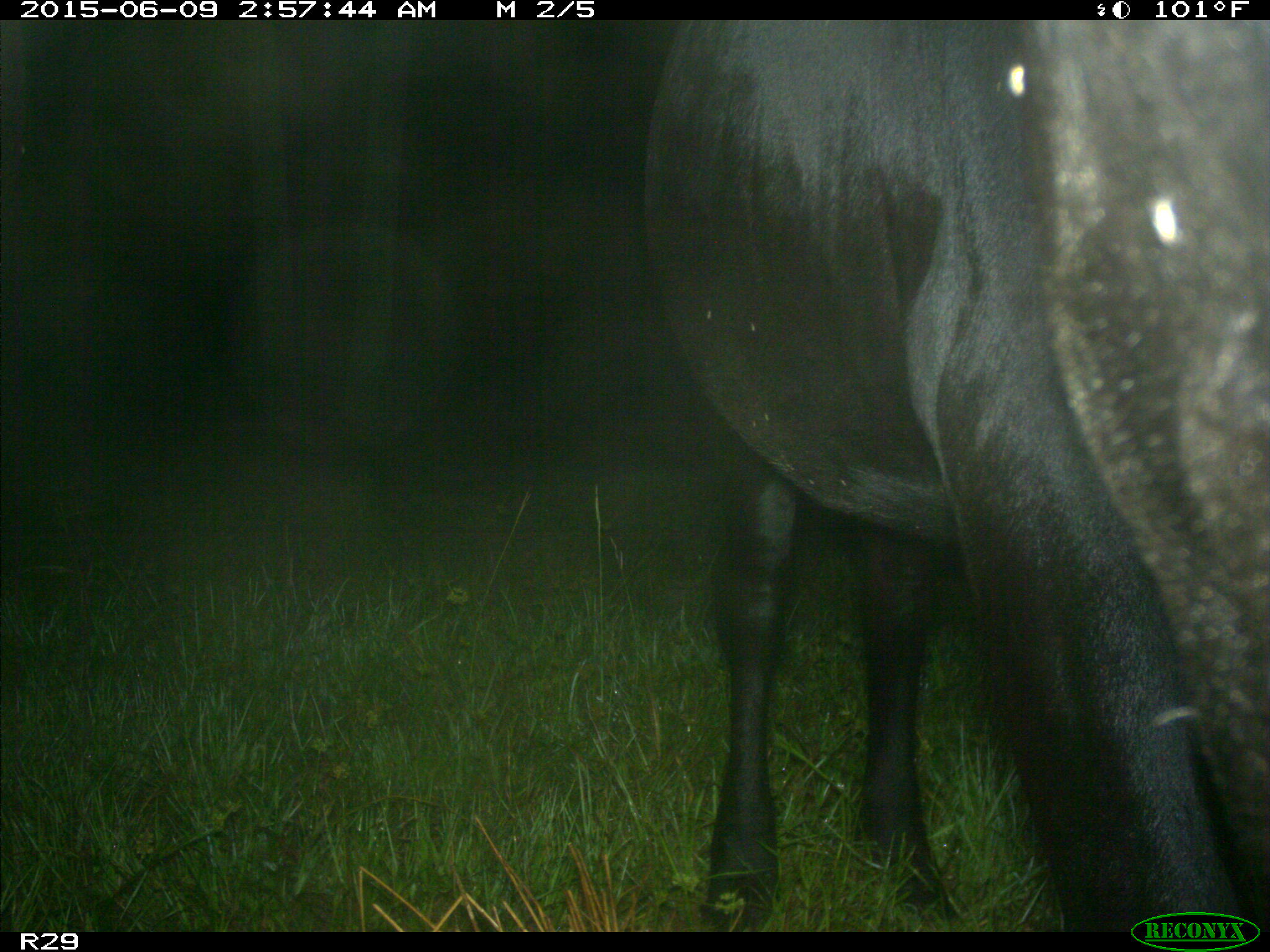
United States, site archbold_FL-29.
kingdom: Animalia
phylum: Chordata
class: Mammalia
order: Artiodactyla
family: Bovidae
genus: Bos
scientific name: Bos taurus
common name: domestic cow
Bos taurus (domestic cow).